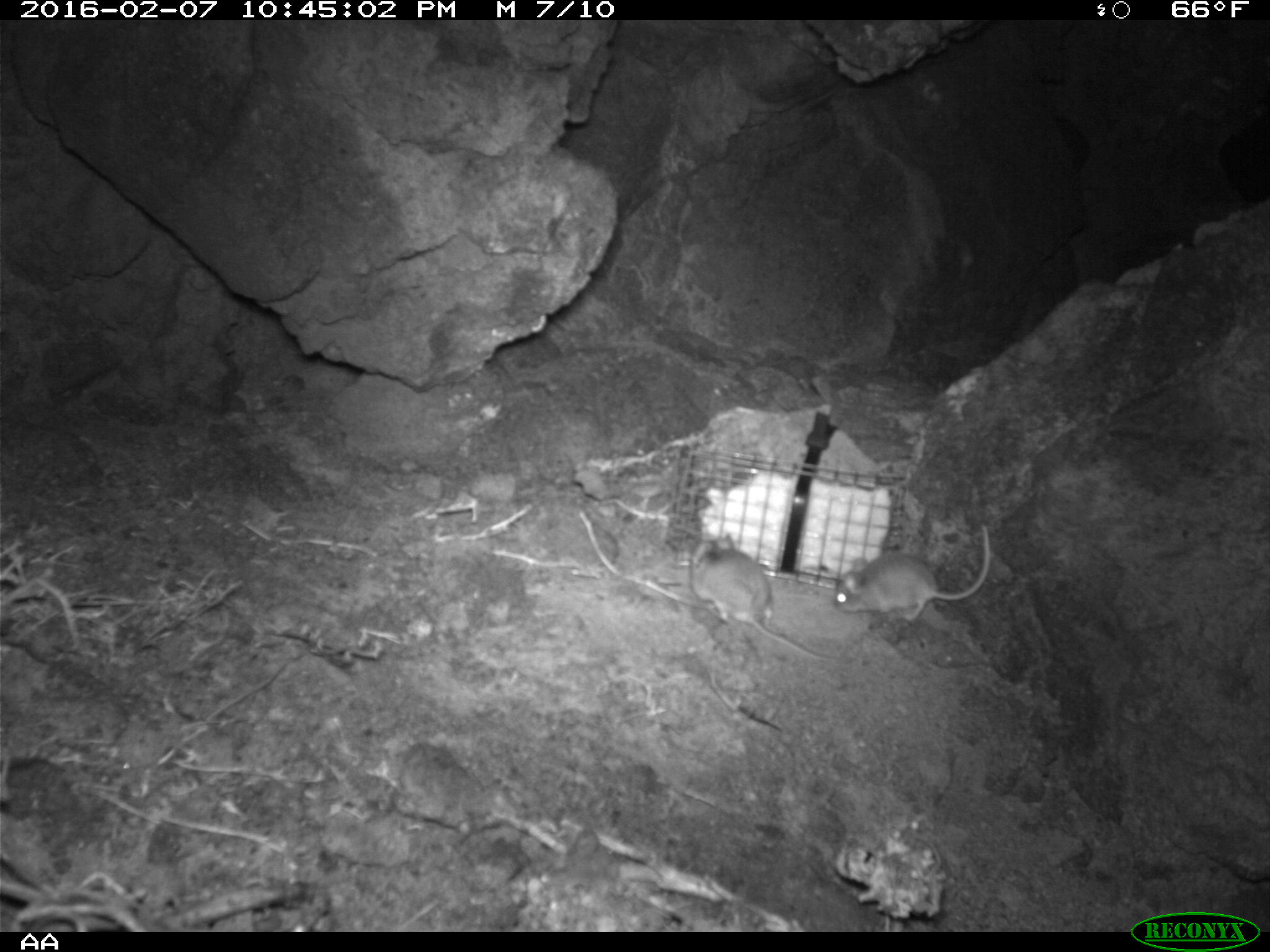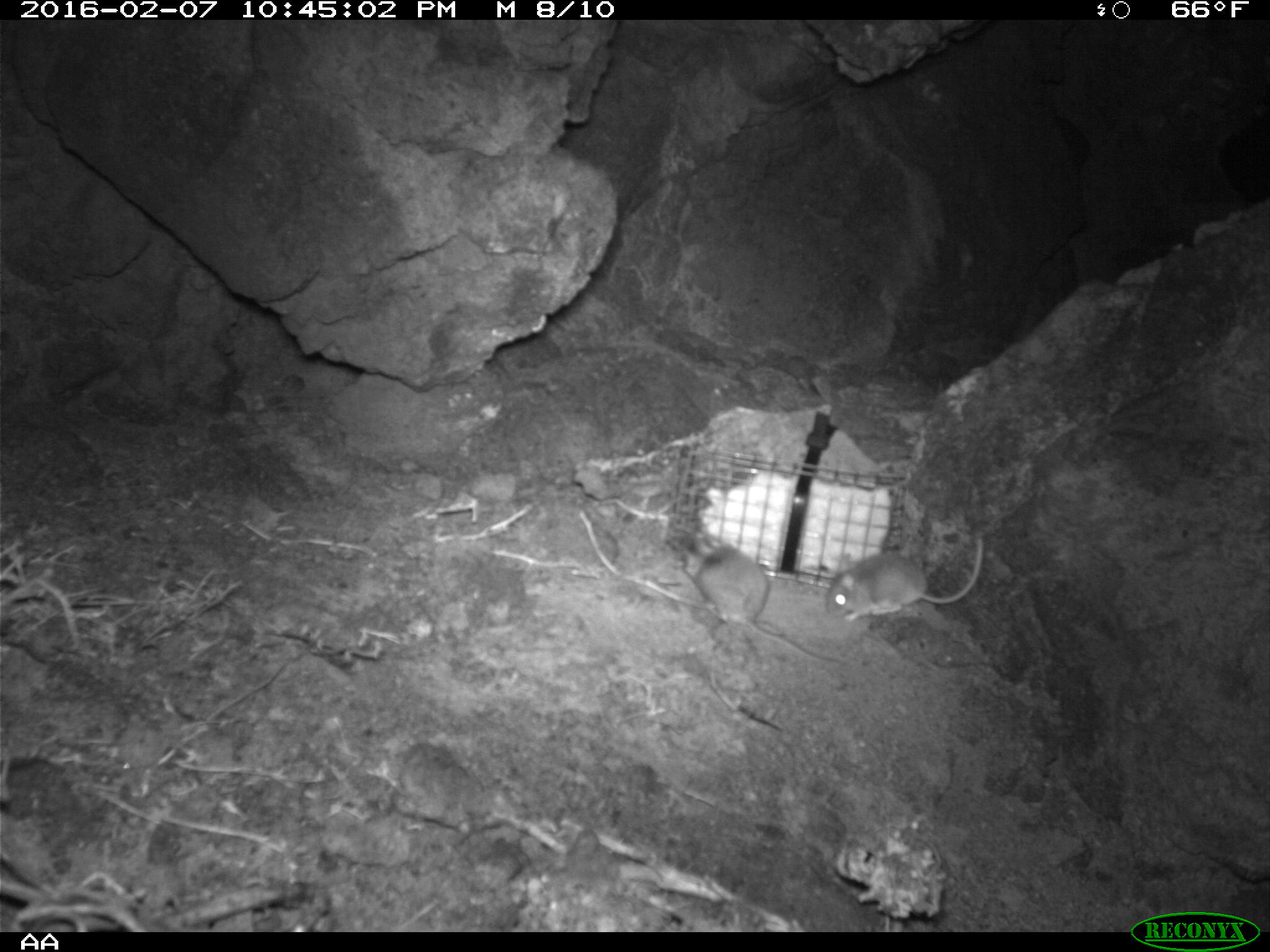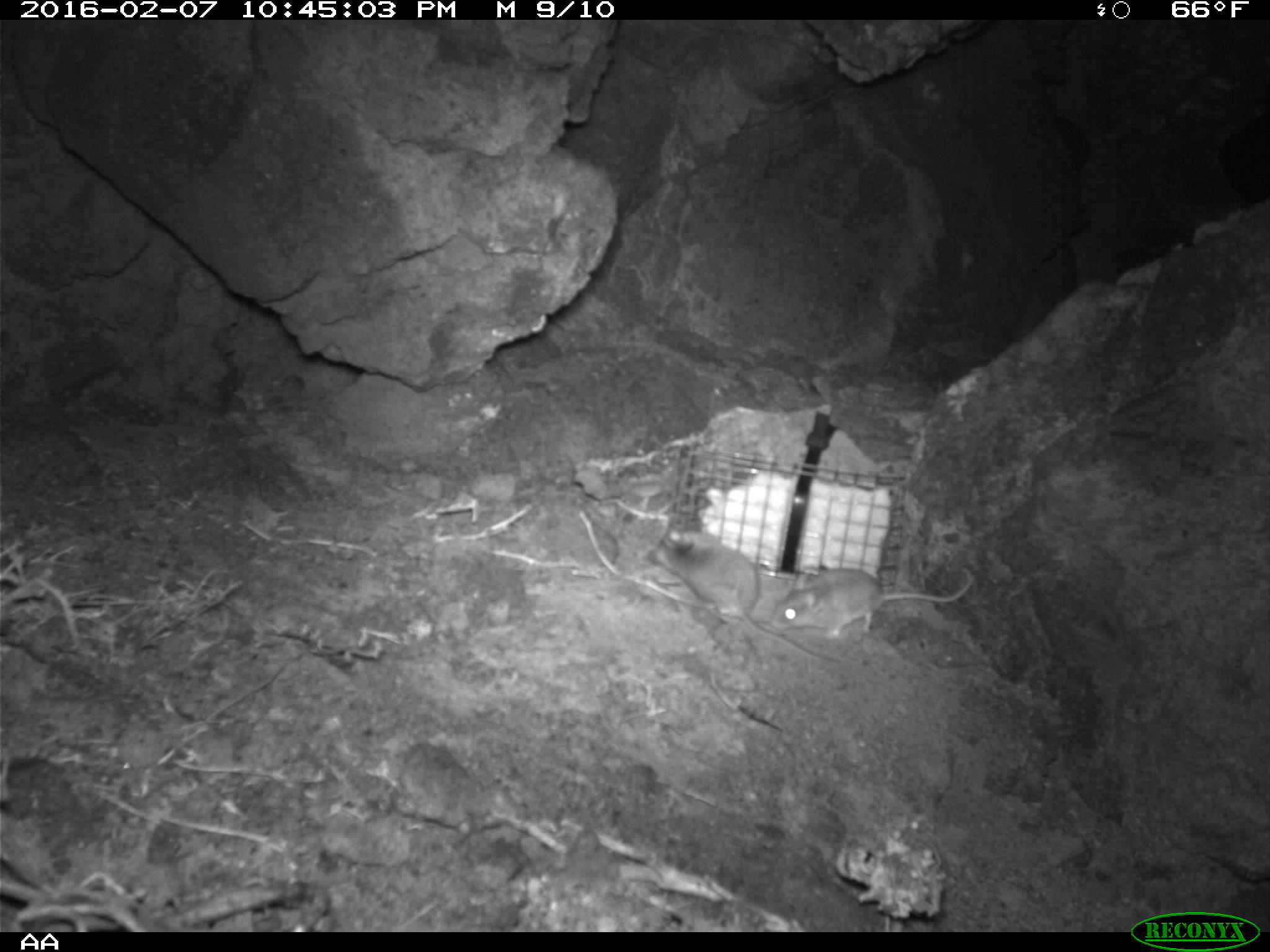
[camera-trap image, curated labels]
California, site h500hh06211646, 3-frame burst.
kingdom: Animalia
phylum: Chordata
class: Mammalia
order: Rodentia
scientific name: Rodentia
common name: rodent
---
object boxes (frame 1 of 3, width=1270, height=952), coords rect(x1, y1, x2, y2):
rodent: rect(692, 535, 831, 661); rect(831, 522, 993, 622)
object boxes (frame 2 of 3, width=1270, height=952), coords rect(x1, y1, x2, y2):
rodent: rect(682, 532, 848, 669); rect(823, 534, 984, 621)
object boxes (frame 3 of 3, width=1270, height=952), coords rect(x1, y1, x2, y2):
rodent: rect(646, 525, 841, 664); rect(771, 566, 974, 638)